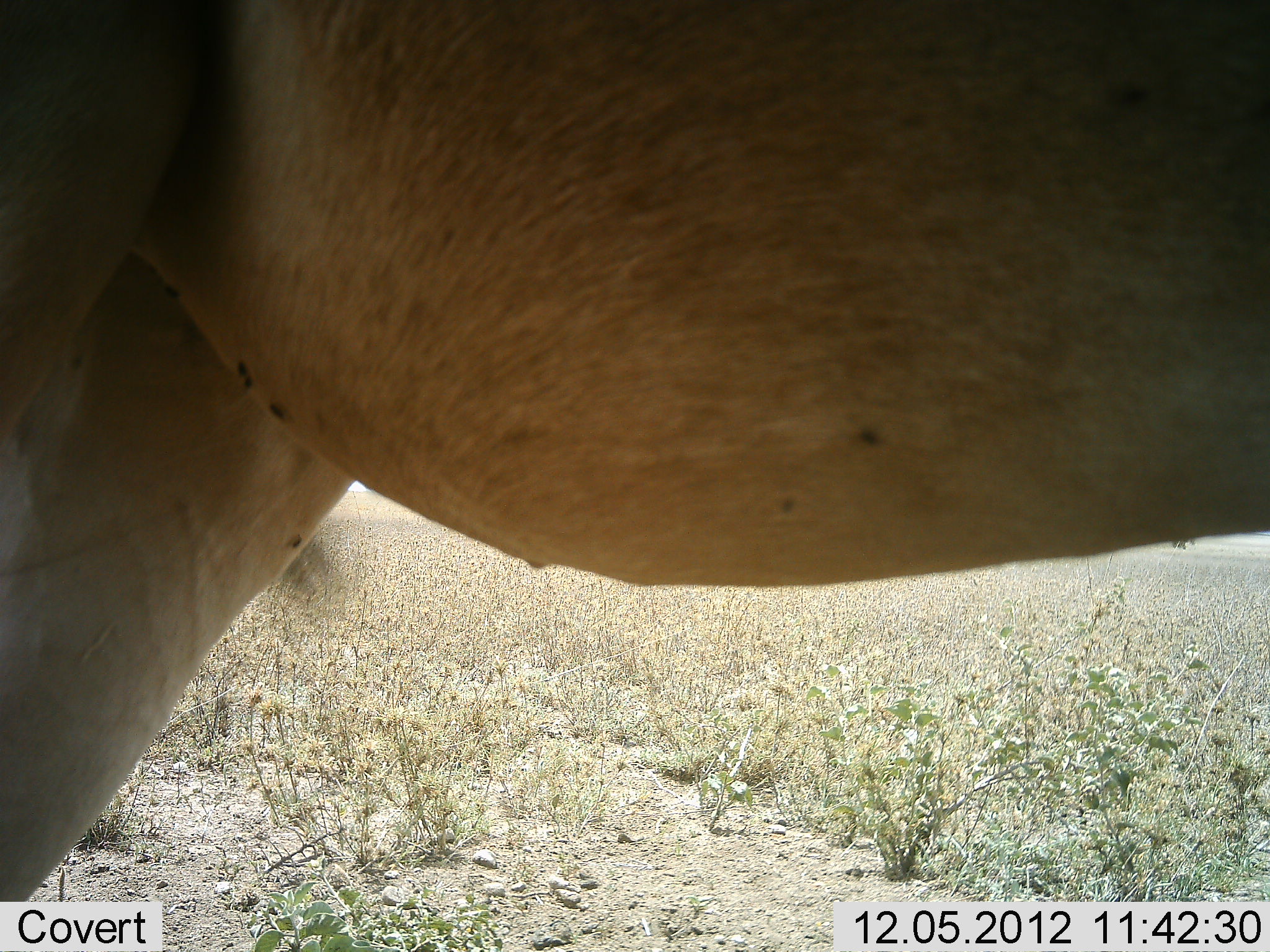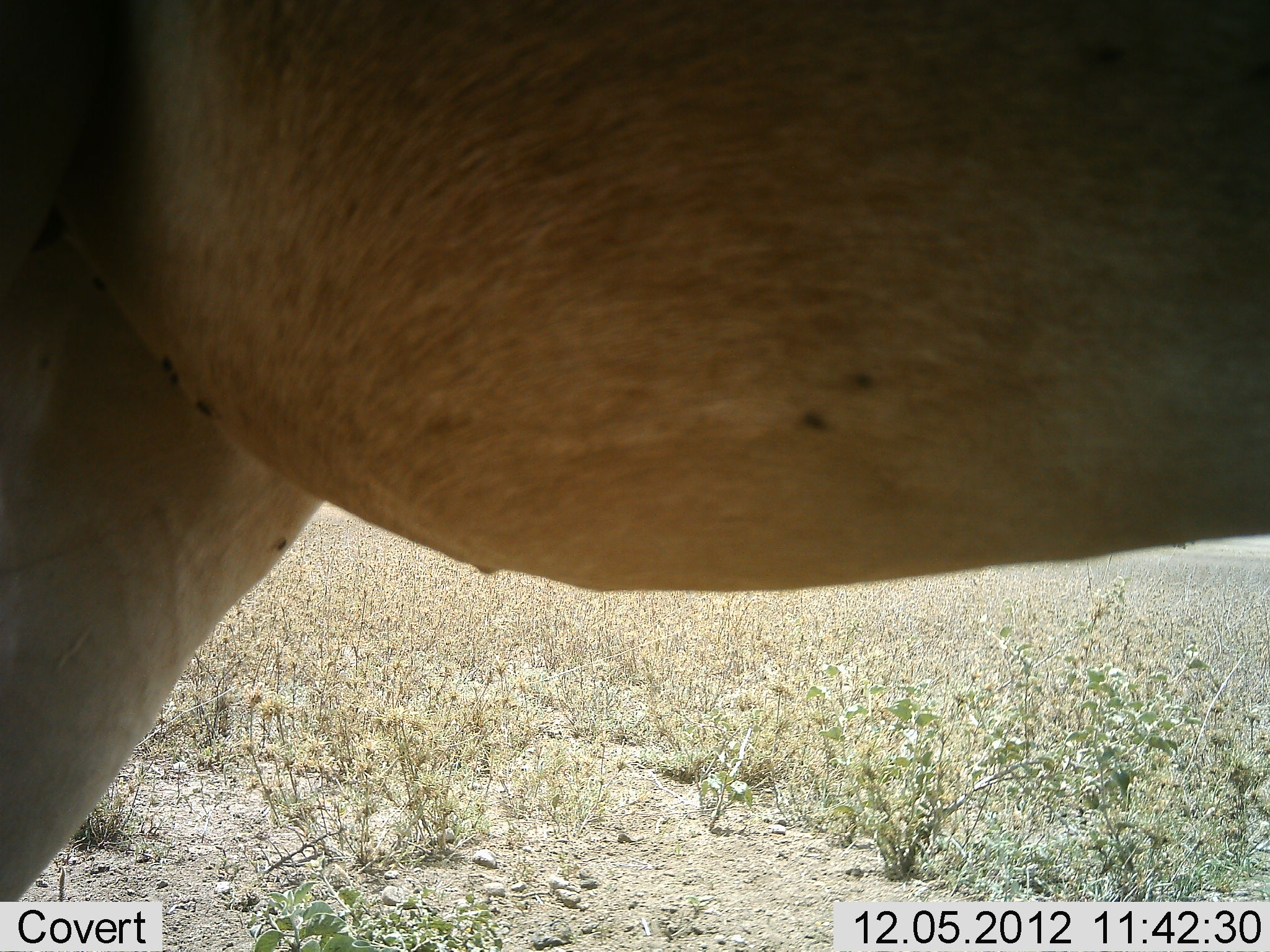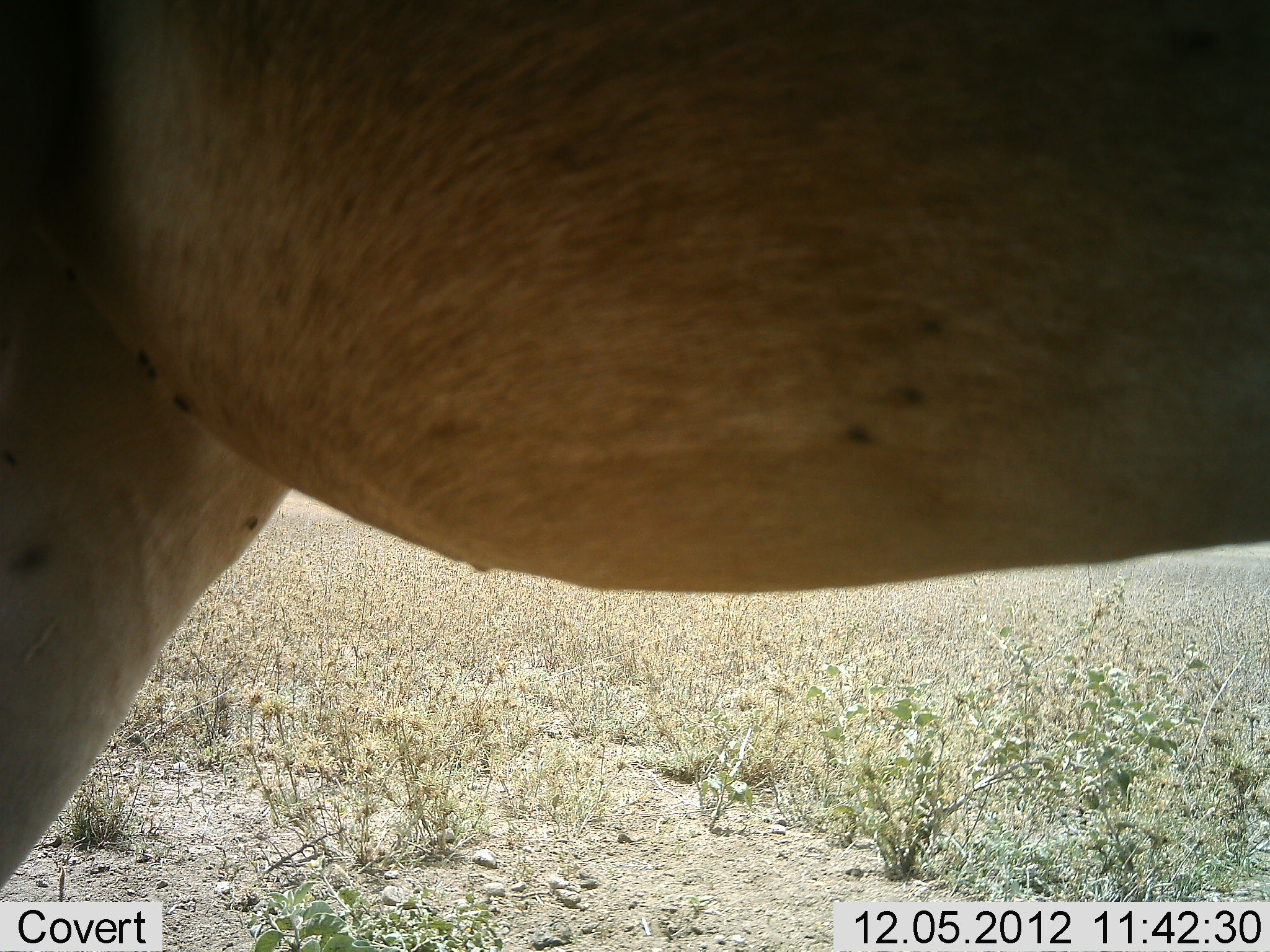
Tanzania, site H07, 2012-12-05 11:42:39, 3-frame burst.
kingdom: Animalia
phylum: Chordata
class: Mammalia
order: Artiodactyla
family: Bovidae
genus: Alcelaphus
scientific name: Alcelaphus buselaphus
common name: hartebeest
Hartebeest (Alcelaphus buselaphus), count 1. Behavior (volunteer vote fractions): standing 100%, resting 0%, moving 0%, interacting 0%. Young present (vote fraction): 0%. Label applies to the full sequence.